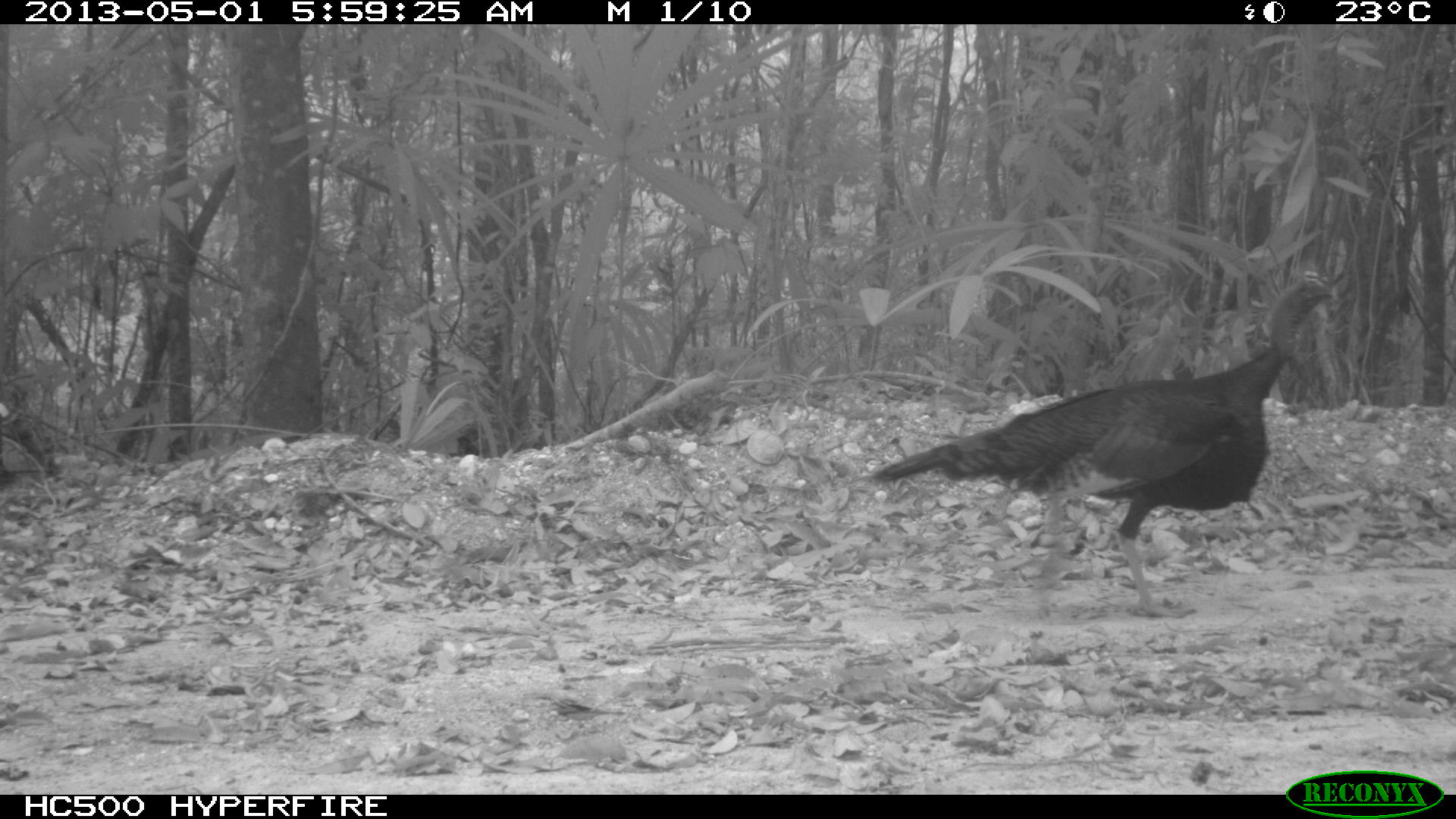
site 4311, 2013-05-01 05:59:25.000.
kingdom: Animalia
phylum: Chordata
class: Aves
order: Galliformes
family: Phasianidae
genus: Meleagris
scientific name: Meleagris ocellata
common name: ocellated turkey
Meleagris ocellata (ocellated turkey), count 1.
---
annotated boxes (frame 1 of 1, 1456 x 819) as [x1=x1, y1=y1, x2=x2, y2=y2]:
meleagris ocellata: [x1=866, y1=272, x2=1334, y2=619]